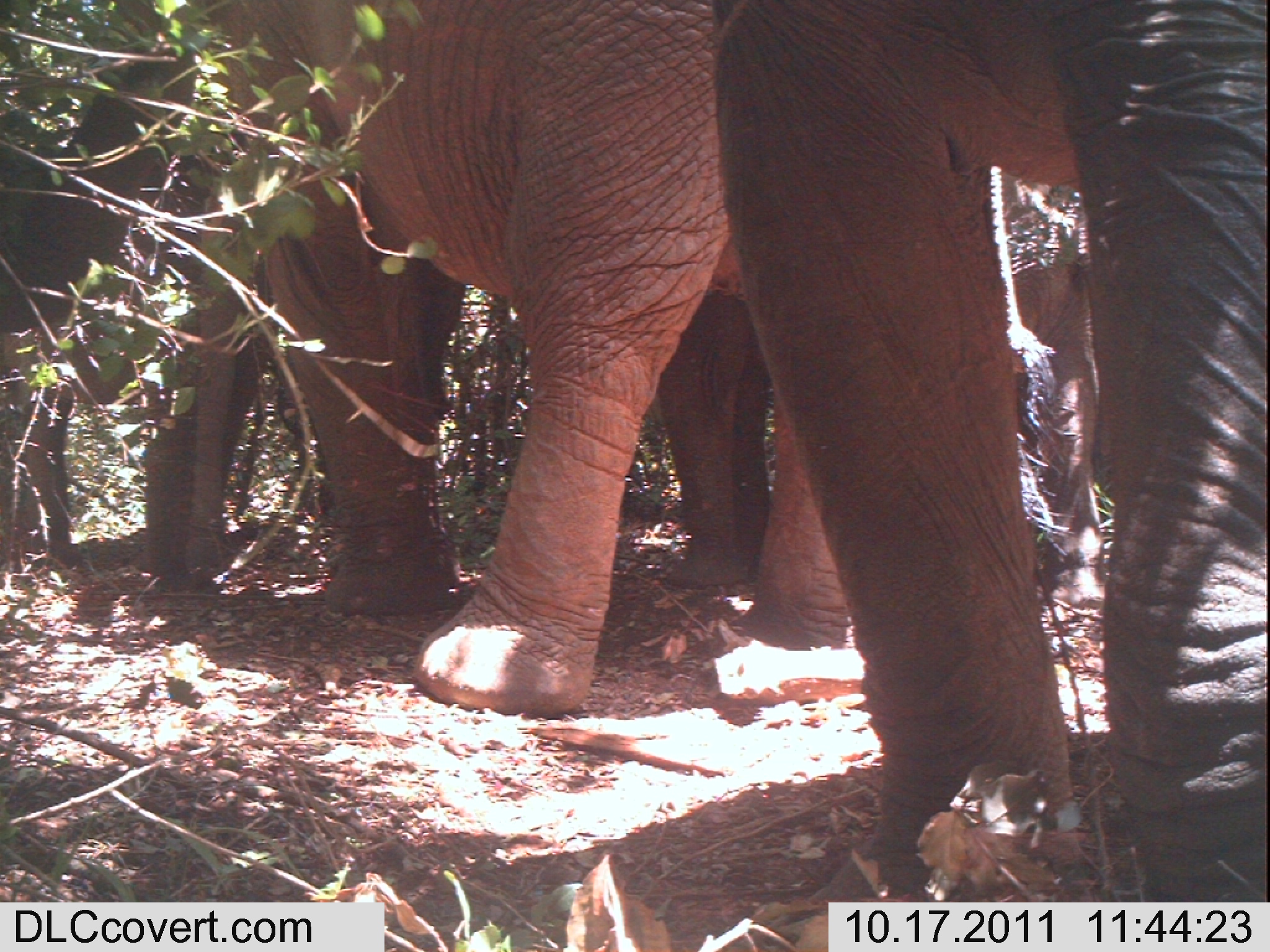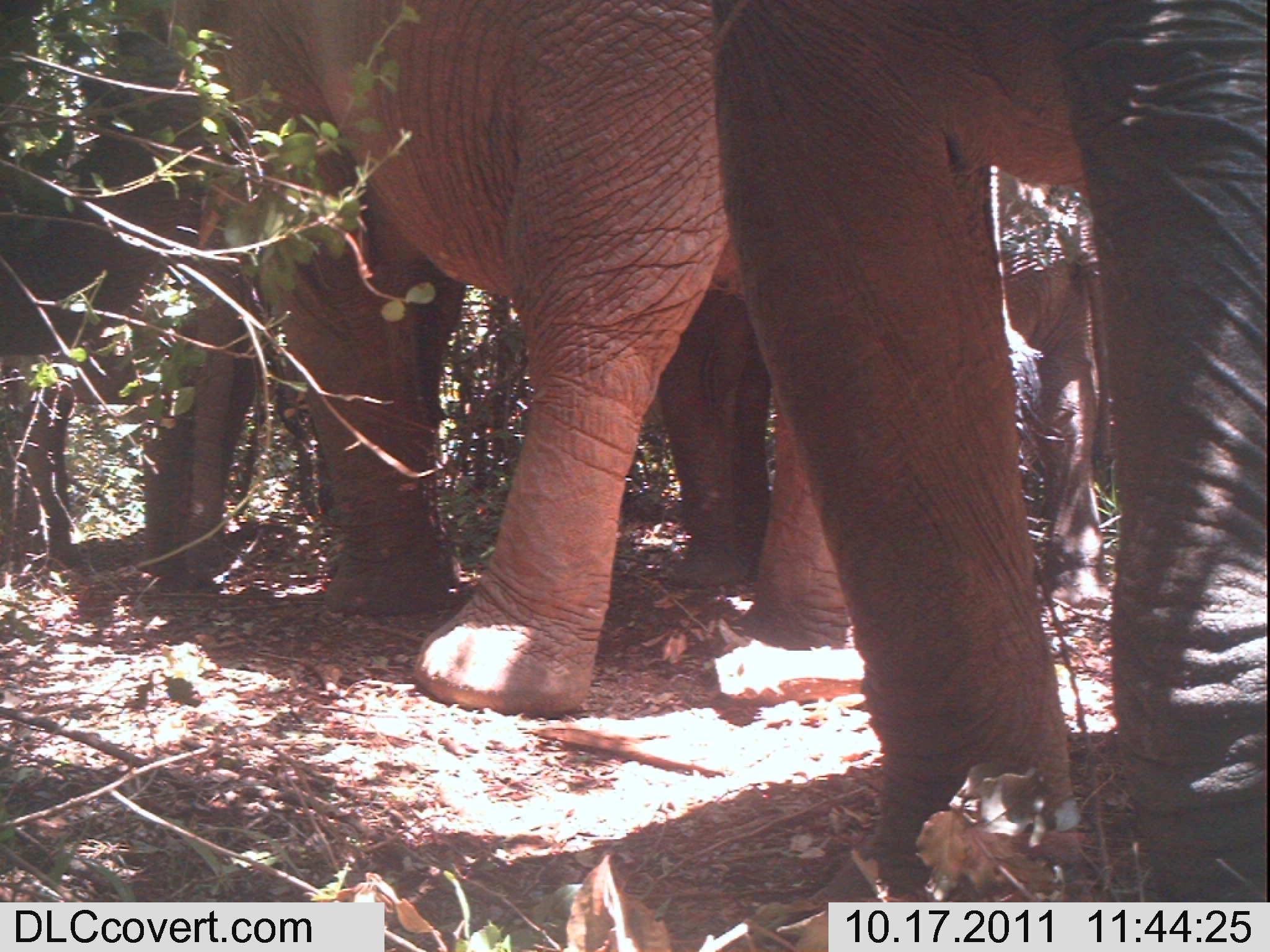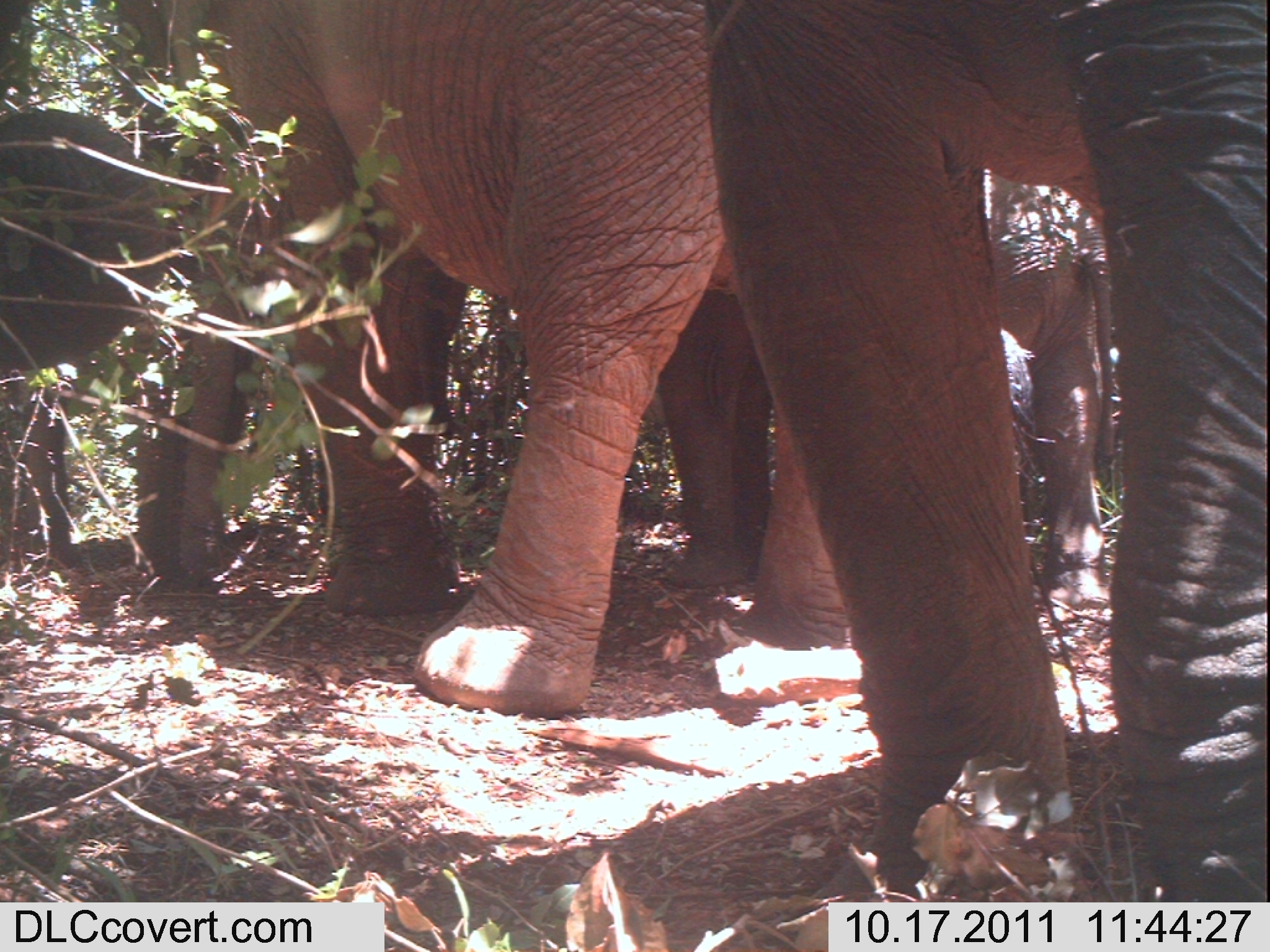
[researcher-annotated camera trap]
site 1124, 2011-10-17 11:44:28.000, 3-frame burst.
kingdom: Animalia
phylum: Chordata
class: Mammalia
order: Proboscidea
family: Elephantidae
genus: Loxodonta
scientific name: Loxodonta africana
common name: african bush elephant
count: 4